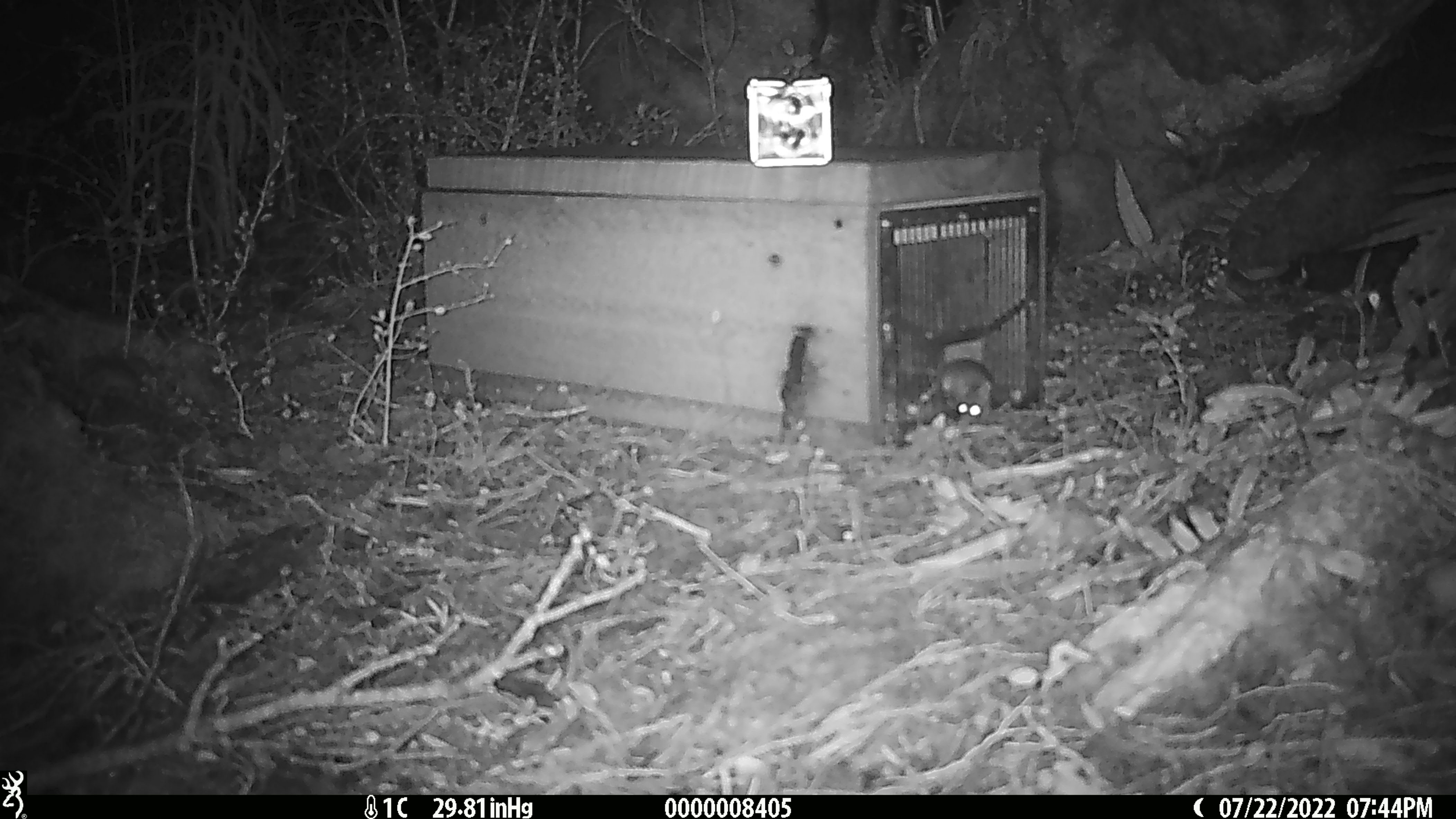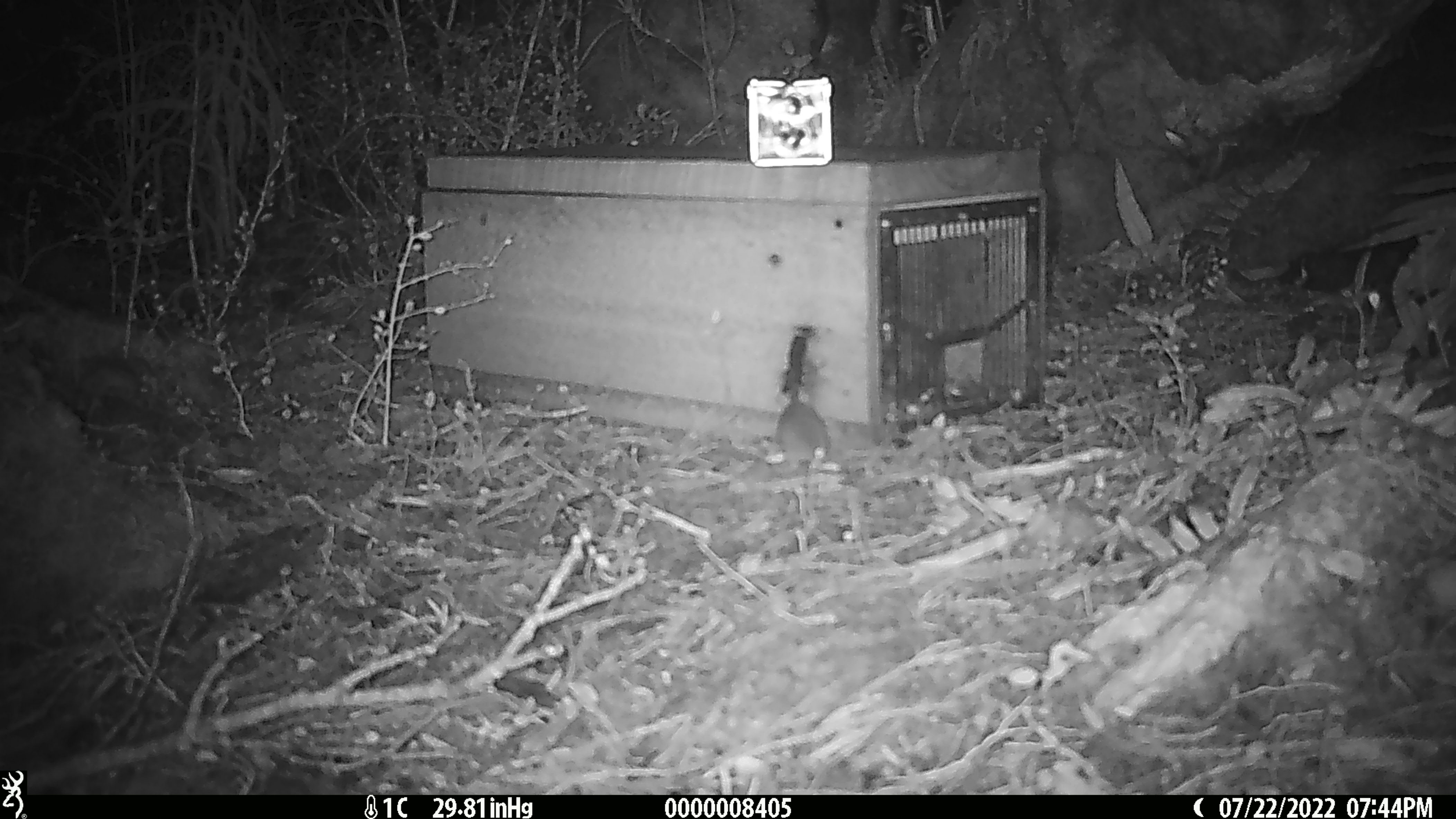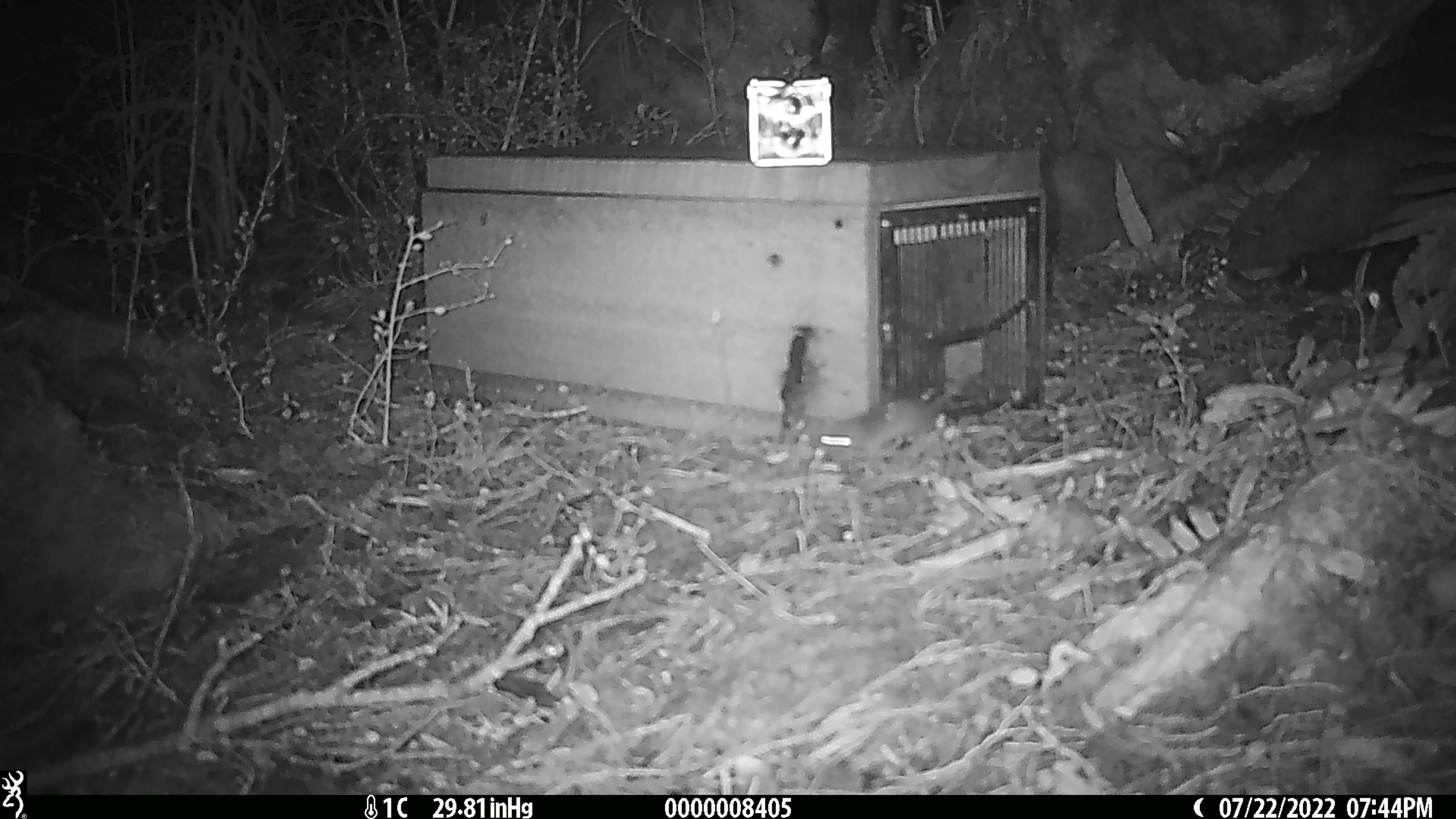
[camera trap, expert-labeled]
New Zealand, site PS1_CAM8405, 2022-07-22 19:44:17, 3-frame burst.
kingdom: Animalia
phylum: Chordata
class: Mammalia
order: Rodentia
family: Muridae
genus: Mus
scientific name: Mus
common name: mouse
Mouse (Mus).